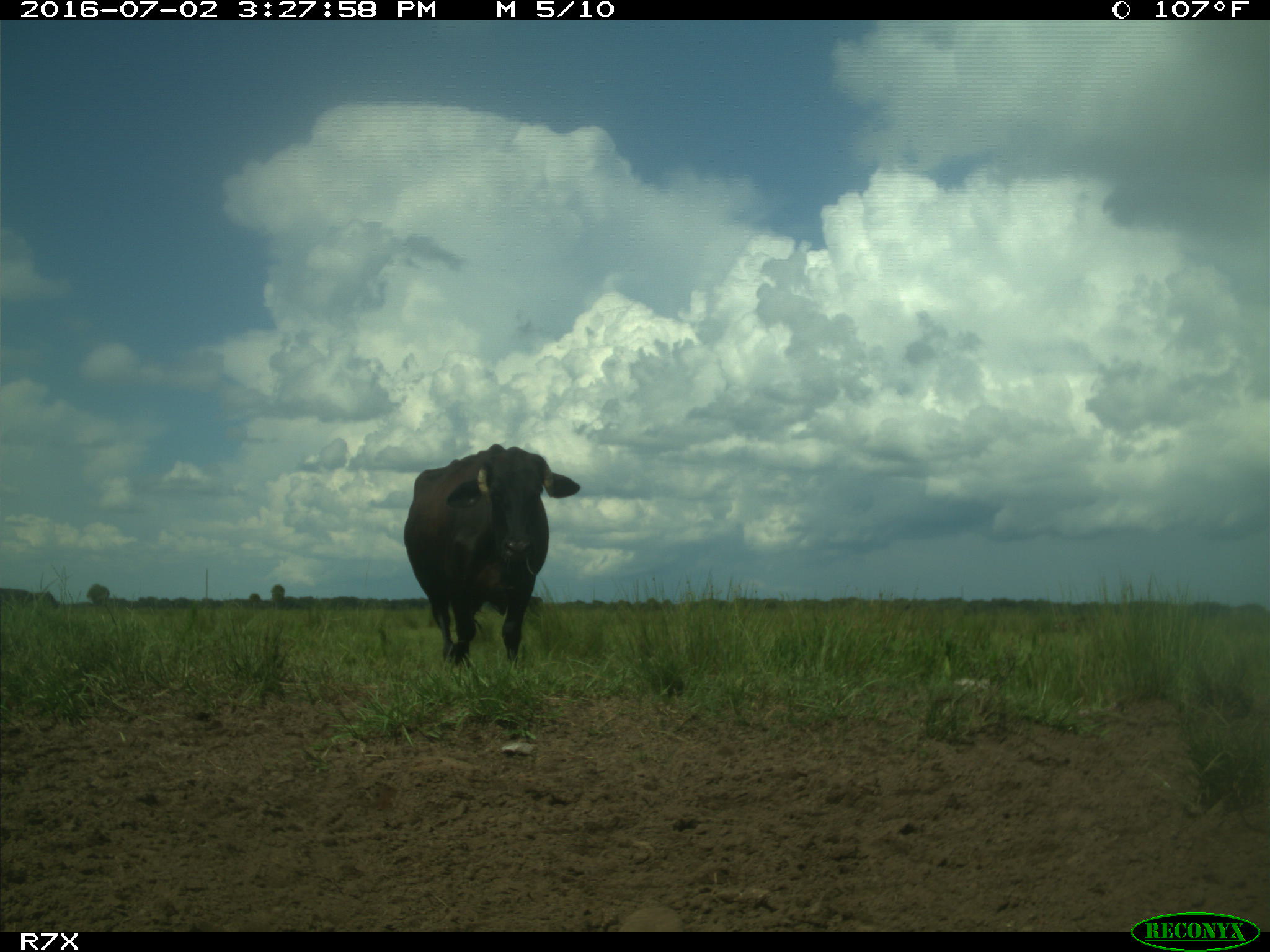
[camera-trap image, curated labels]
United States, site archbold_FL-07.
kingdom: Animalia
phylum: Chordata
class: Mammalia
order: Artiodactyla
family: Bovidae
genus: Bos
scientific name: Bos taurus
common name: domestic cow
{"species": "Bos taurus (domestic cow)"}